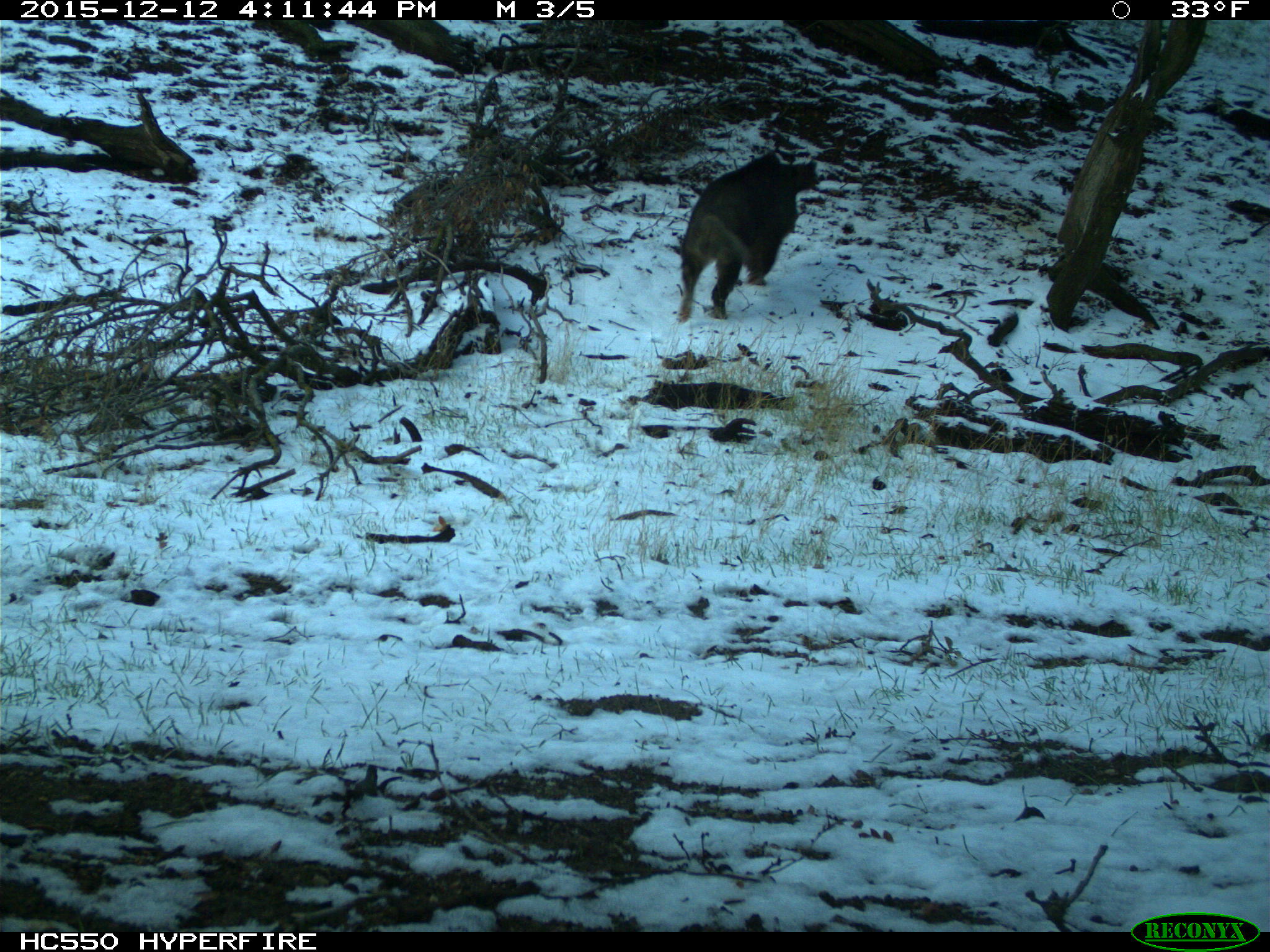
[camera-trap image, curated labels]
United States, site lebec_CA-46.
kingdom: Animalia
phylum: Chordata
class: Mammalia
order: Artiodactyla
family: Suidae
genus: Sus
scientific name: Sus scrofa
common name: wild boar